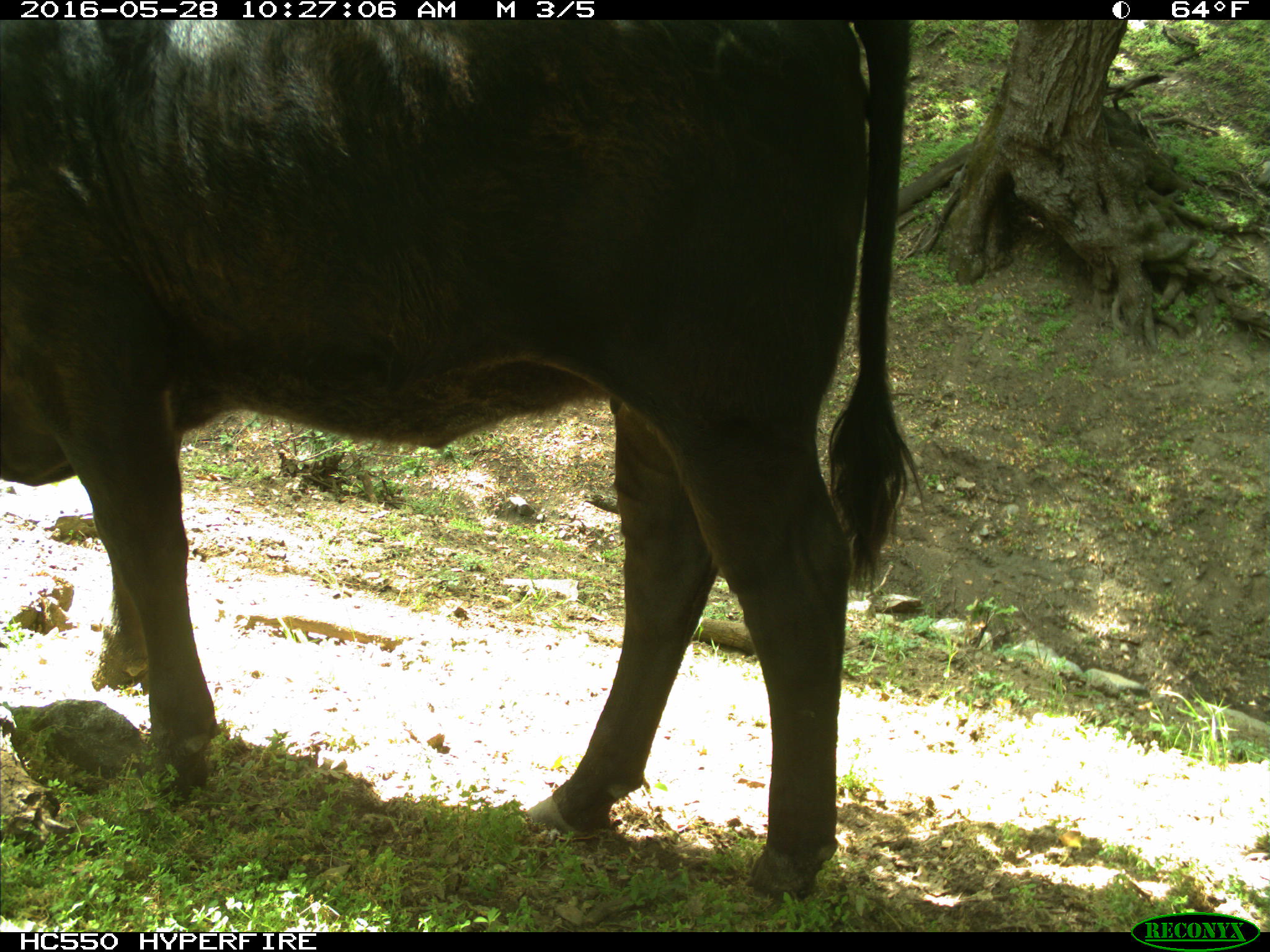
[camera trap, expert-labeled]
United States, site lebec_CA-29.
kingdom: Animalia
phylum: Chordata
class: Mammalia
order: Artiodactyla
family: Bovidae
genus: Bos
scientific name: Bos taurus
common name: domestic cow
Bos taurus (domestic cow).